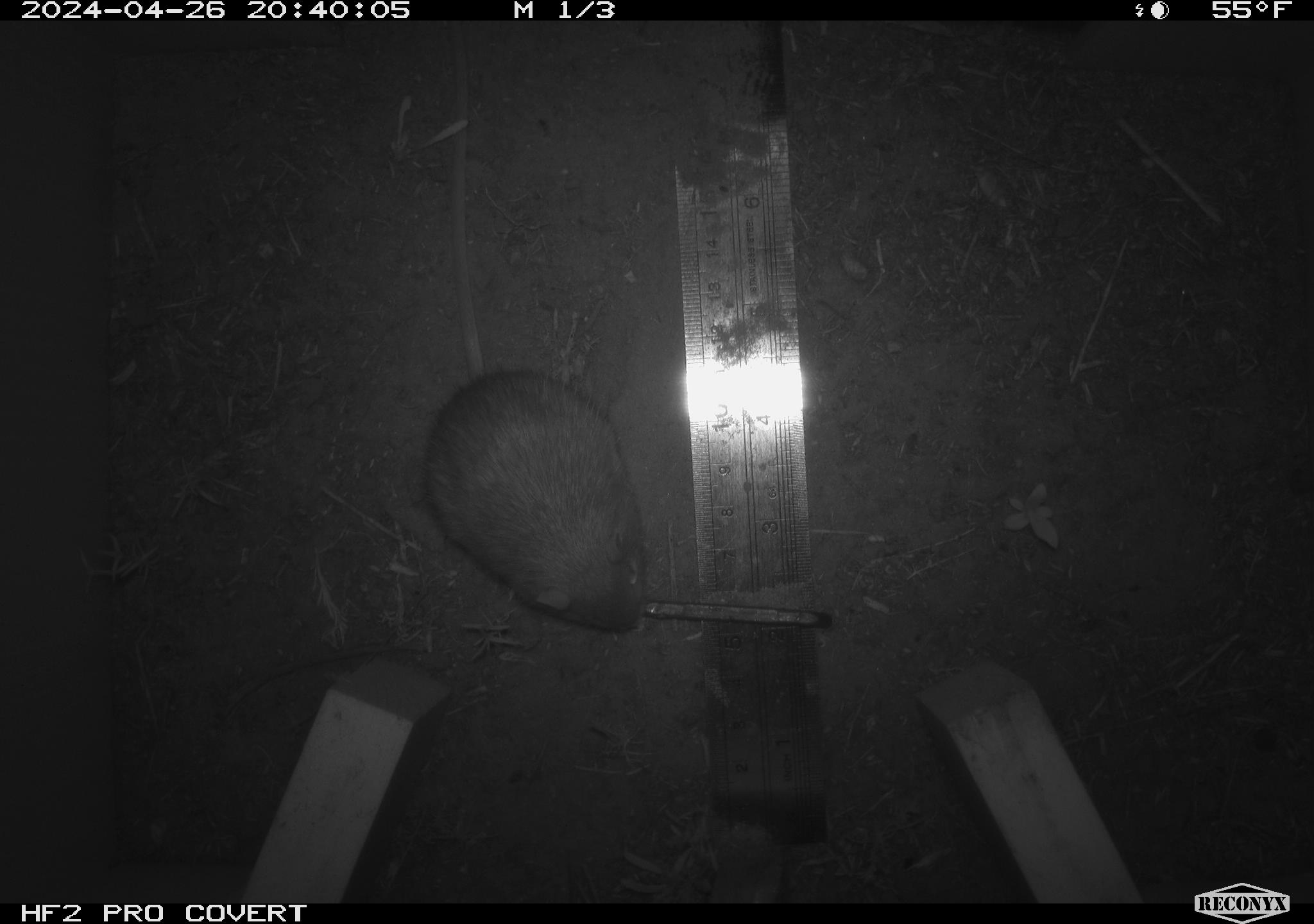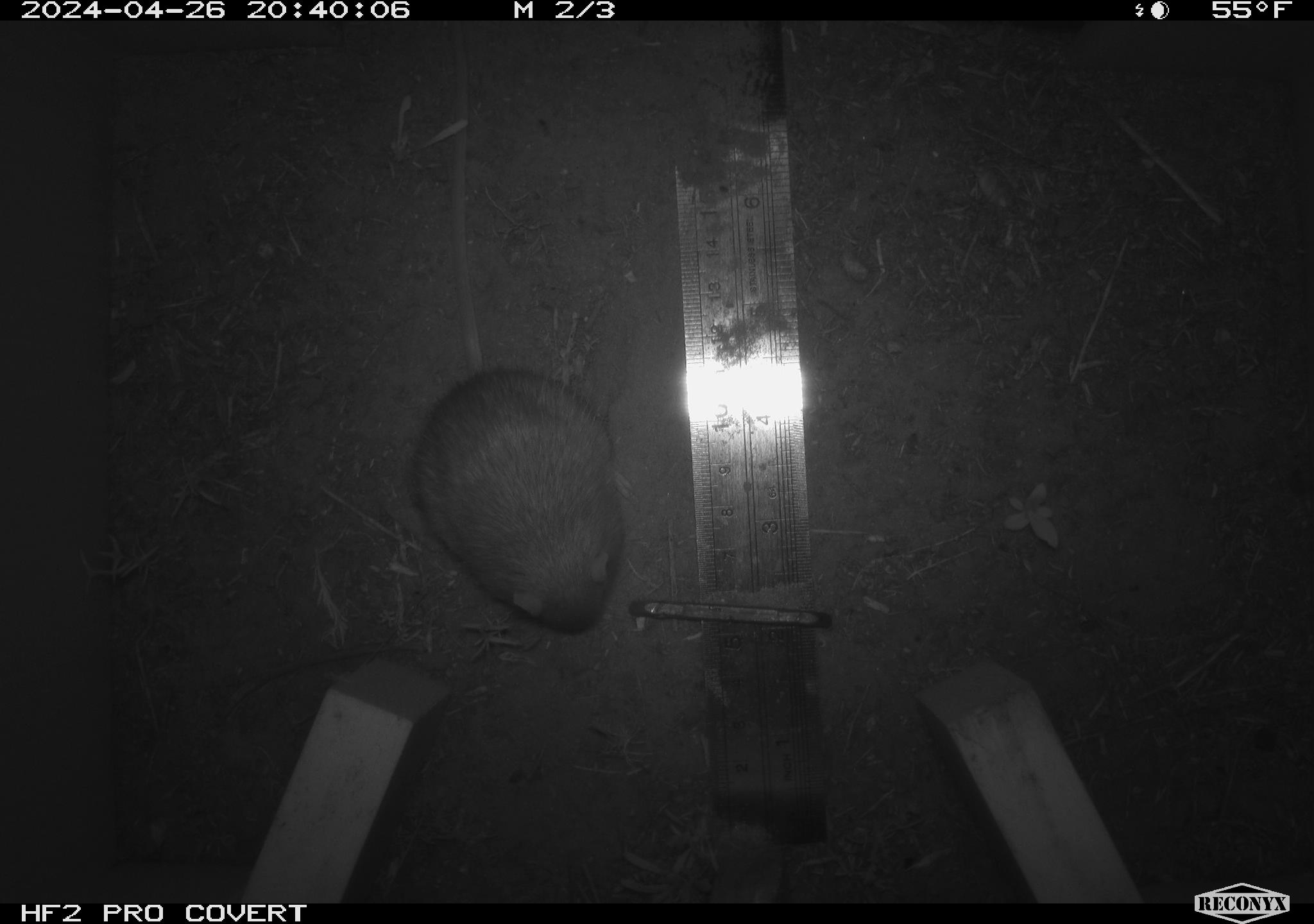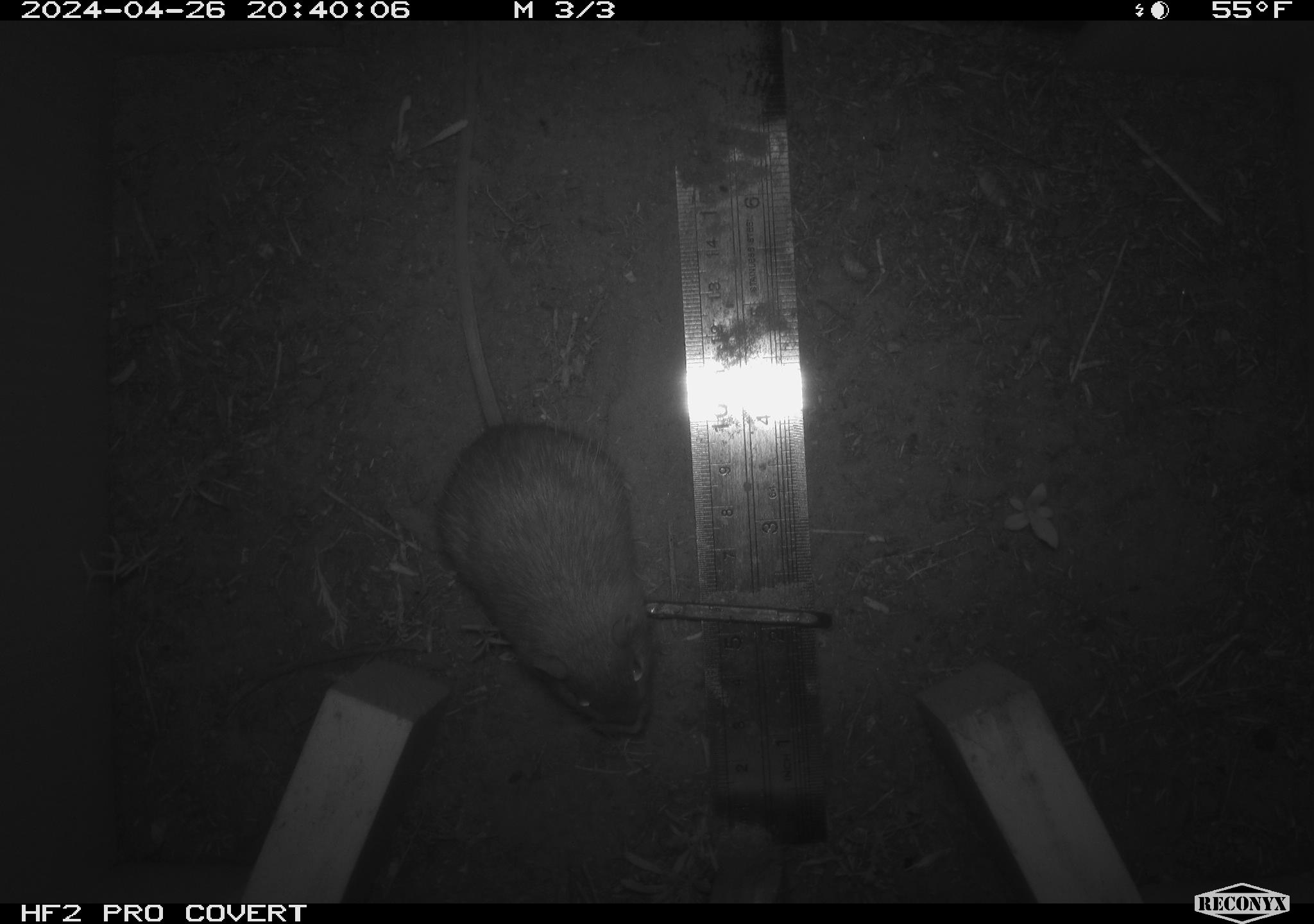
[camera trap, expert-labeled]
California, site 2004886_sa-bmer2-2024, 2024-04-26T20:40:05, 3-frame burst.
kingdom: Animalia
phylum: Chordata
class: Mammalia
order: Rodentia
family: Heteromyidae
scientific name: Heteromyidae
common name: kangaroo rats and pocket mice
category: heteromyidae family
Heteromyidae family (kangaroo rats and pocket mice) (Heteromyidae).